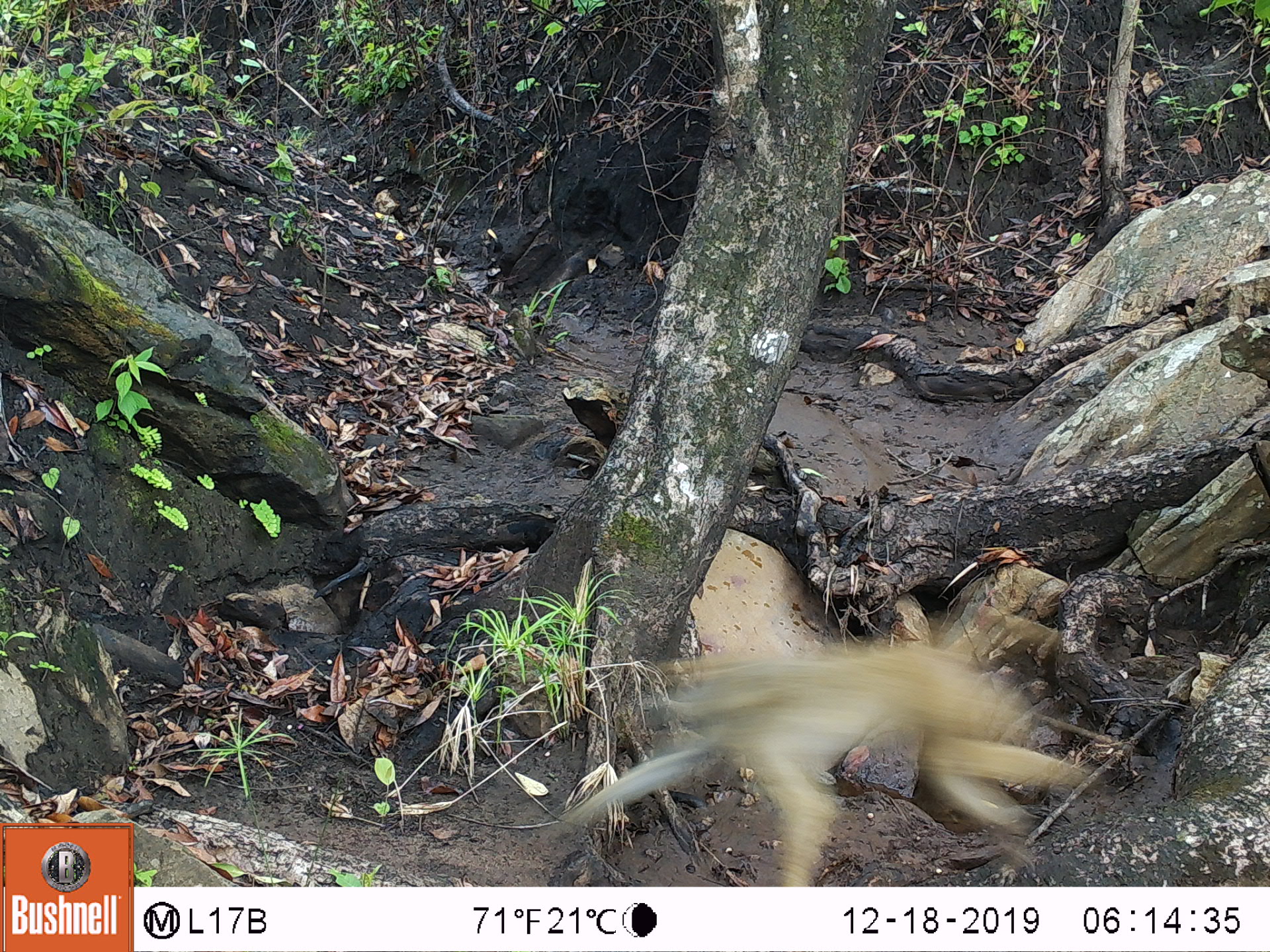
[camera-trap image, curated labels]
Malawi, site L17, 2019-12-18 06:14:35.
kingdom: Animalia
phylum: Chordata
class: Mammalia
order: Primates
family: Cercopithecidae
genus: Papio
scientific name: Papio cynocephalus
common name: yellow baboon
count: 1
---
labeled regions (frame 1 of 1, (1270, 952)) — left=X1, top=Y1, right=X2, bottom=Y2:
yellow baboon: left=529, top=599, right=1096, bottom=877